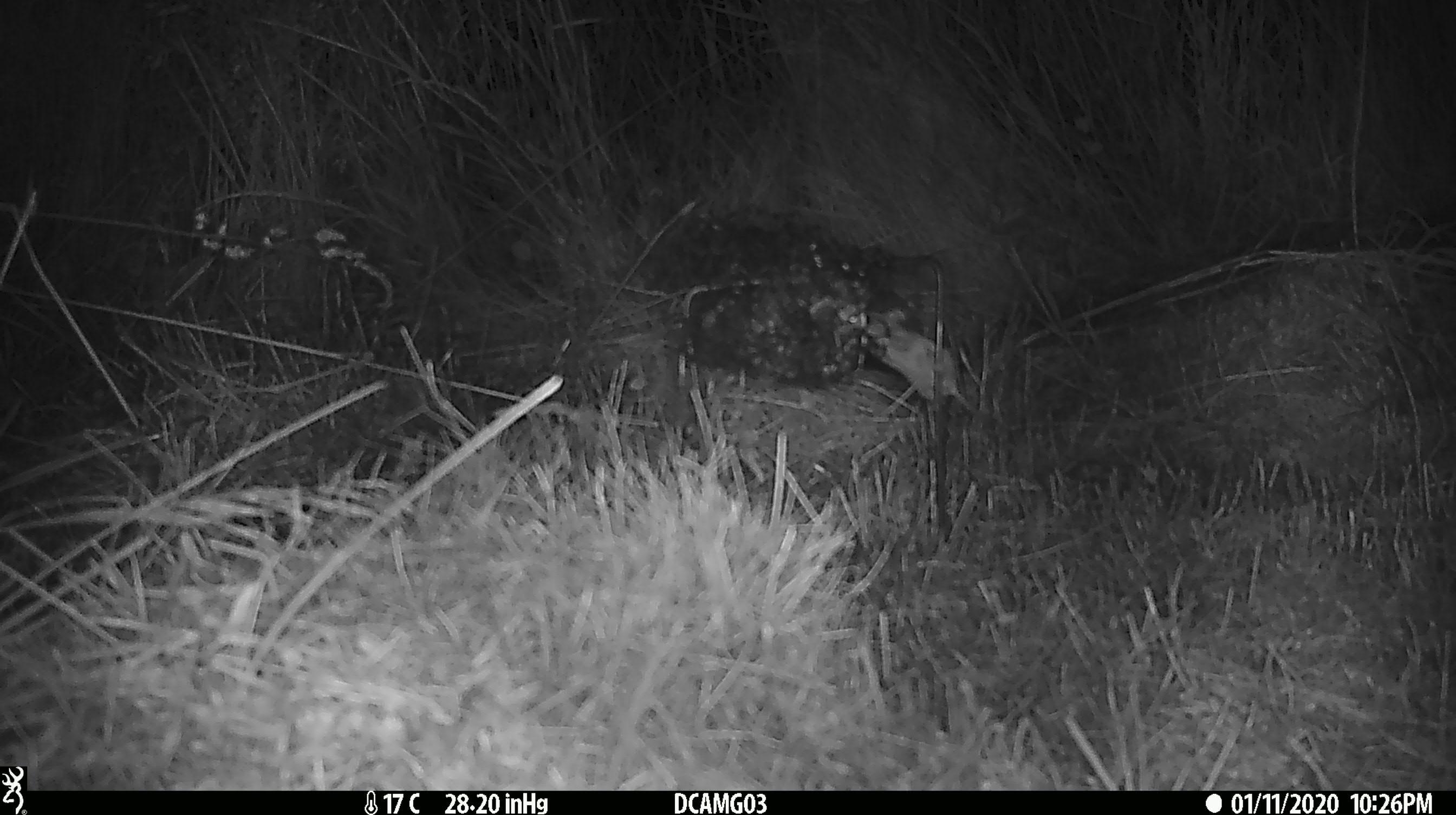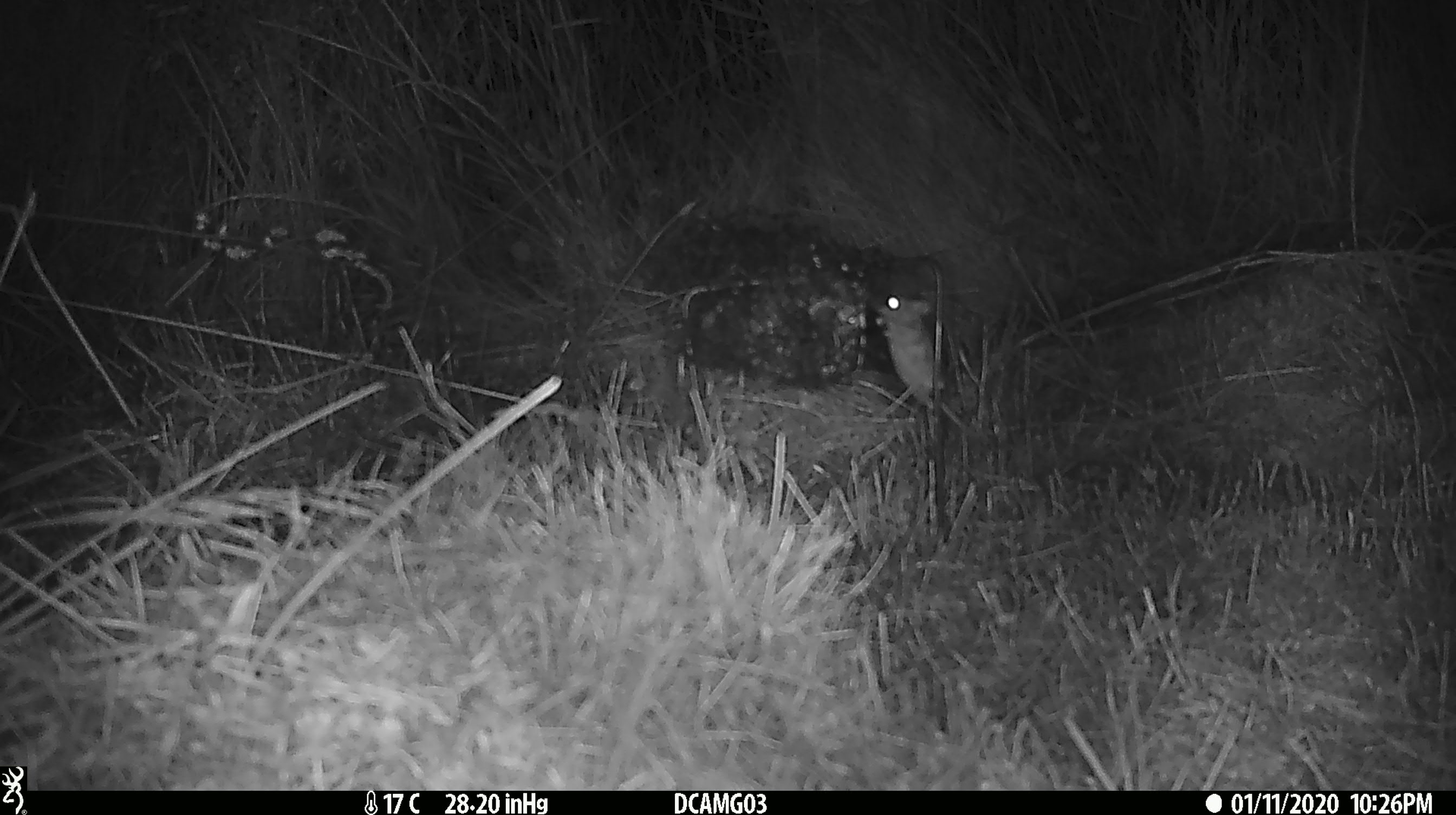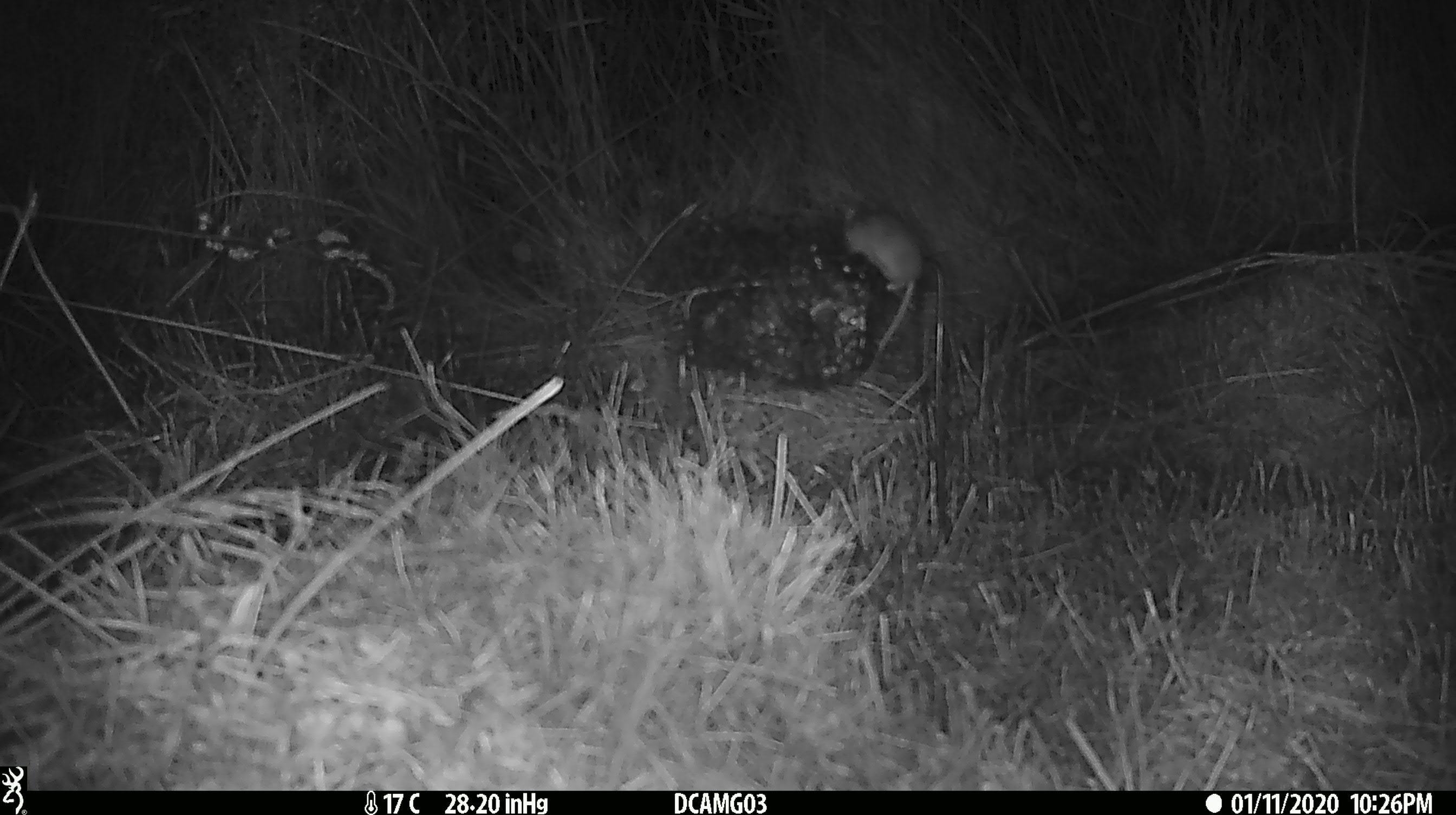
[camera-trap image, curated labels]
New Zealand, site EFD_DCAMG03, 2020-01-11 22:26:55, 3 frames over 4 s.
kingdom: Animalia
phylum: Chordata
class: Mammalia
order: Rodentia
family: Muridae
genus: Mus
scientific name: Mus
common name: mouse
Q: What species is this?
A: Mouse (Mus).